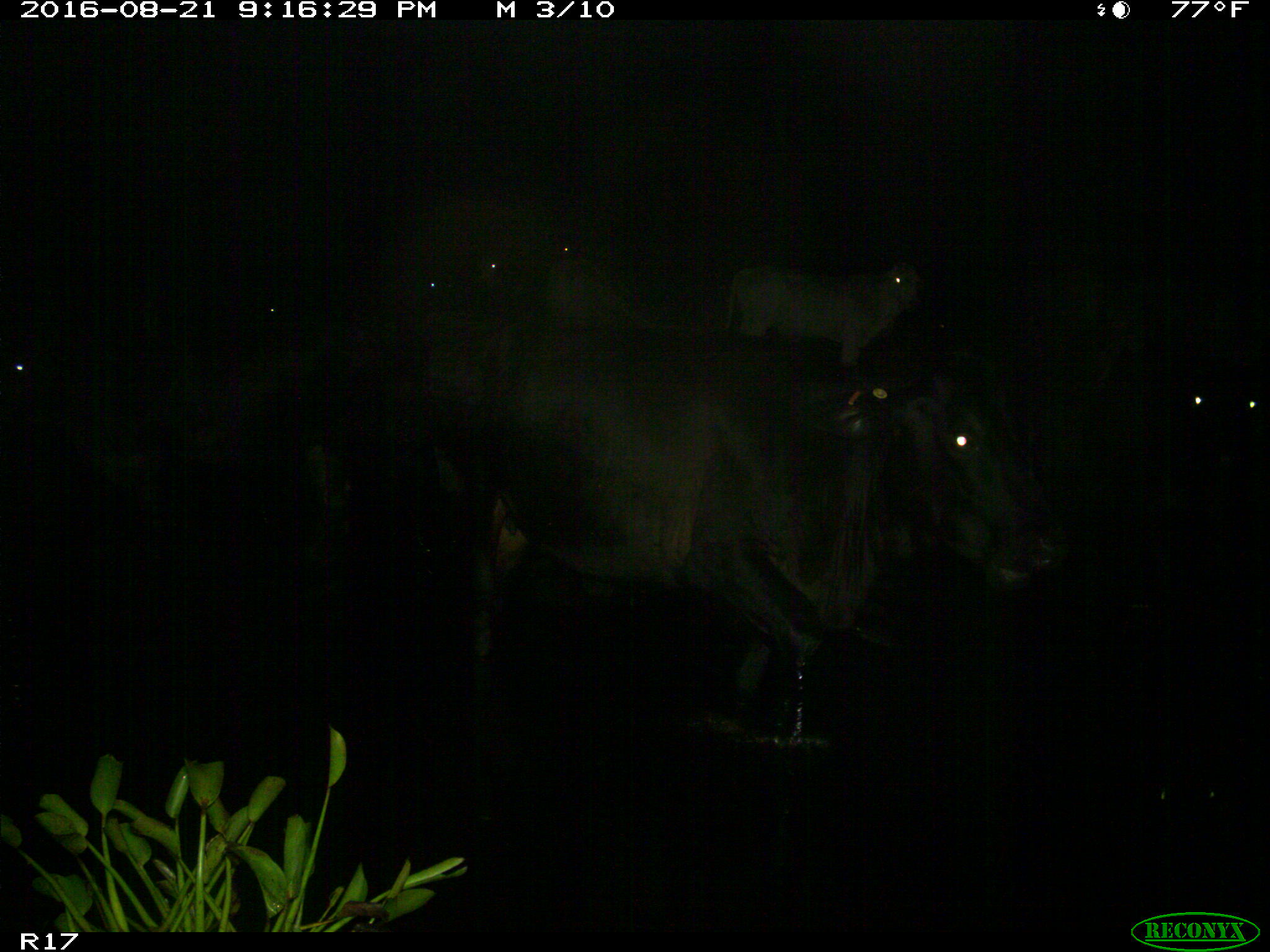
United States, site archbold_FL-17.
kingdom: Animalia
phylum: Chordata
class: Mammalia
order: Artiodactyla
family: Bovidae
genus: Bos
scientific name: Bos taurus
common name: domestic cow